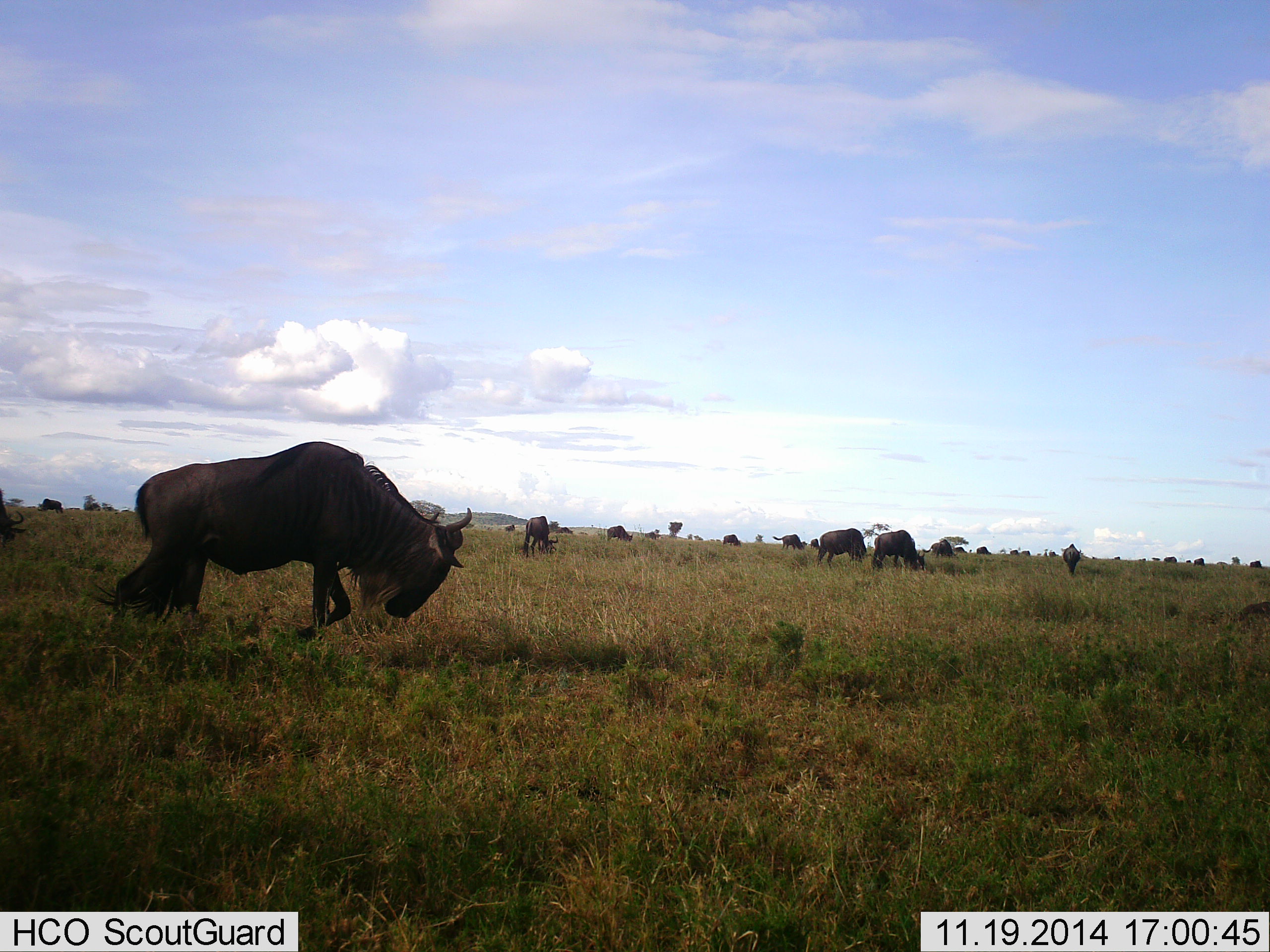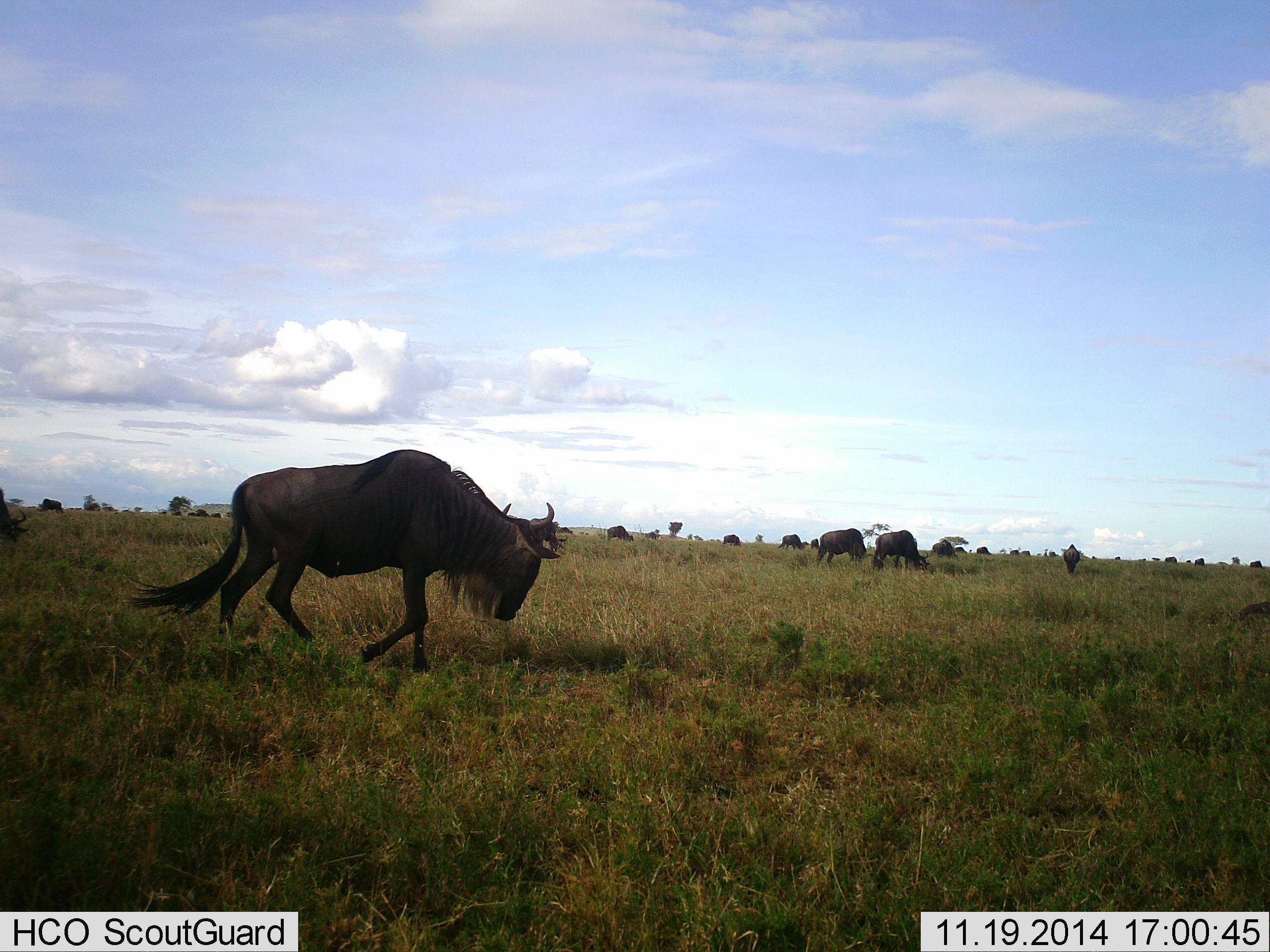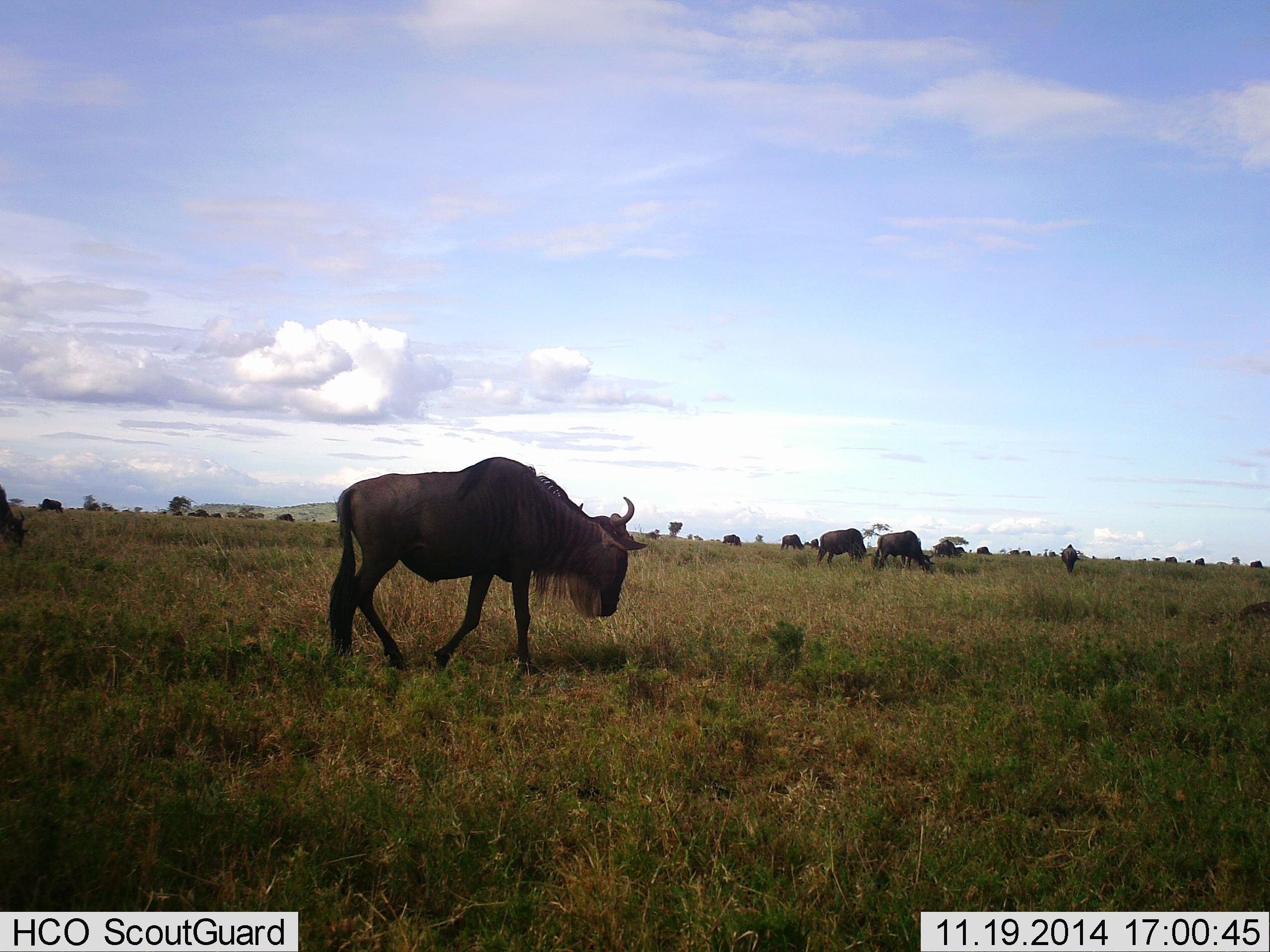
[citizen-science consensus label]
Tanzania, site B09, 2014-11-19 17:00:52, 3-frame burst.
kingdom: Animalia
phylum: Chordata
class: Mammalia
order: Artiodactyla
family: Bovidae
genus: Connochaetes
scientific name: Connochaetes taurinus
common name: blue wildebeest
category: wildebeest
Wildebeest (blue wildebeest) (Connochaetes taurinus), count 11-50. Behavior (volunteer vote fractions): standing 20%, resting 10%, moving 90%, interacting 0%. Young present (vote fraction): 0%. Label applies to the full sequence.